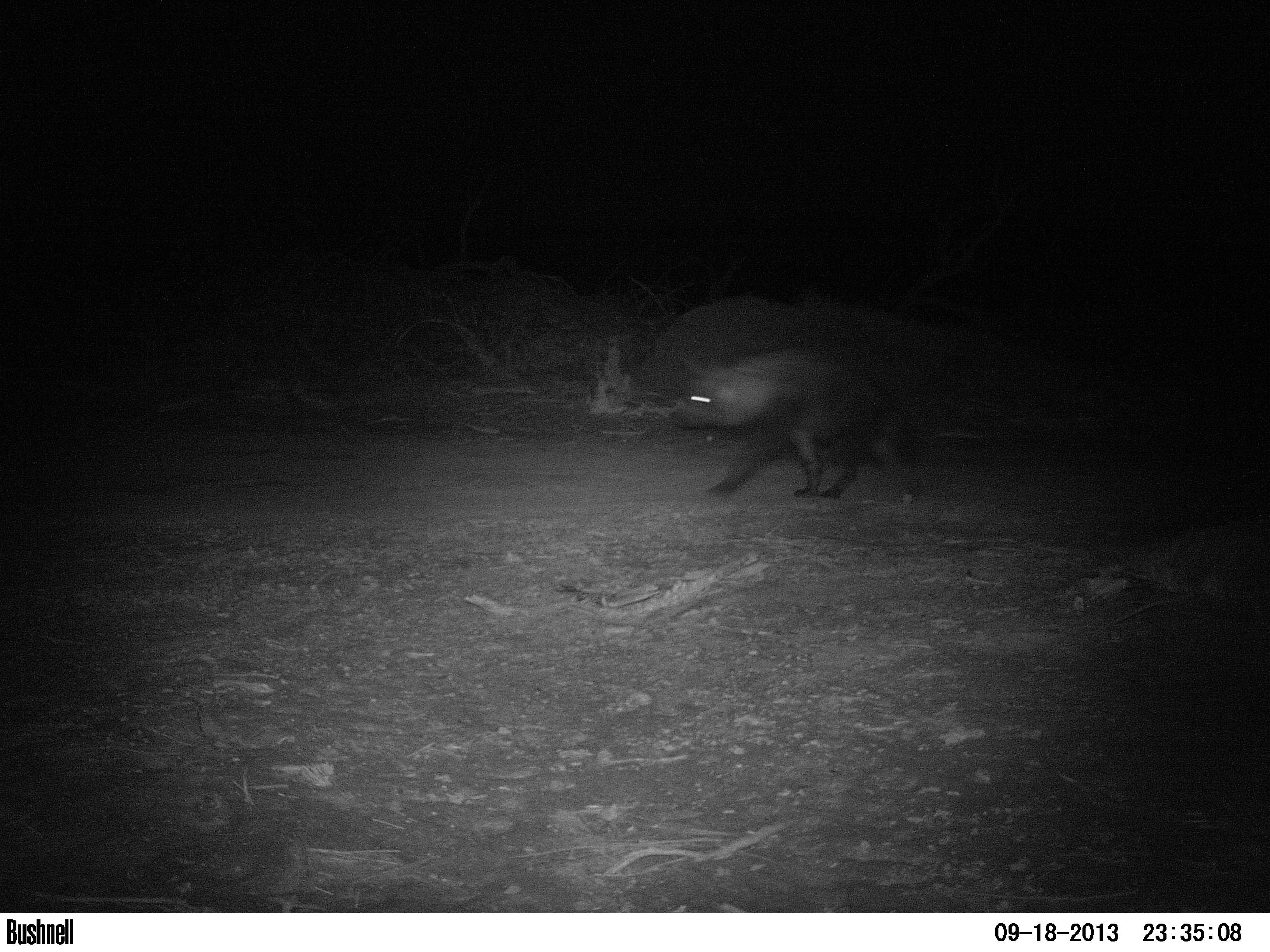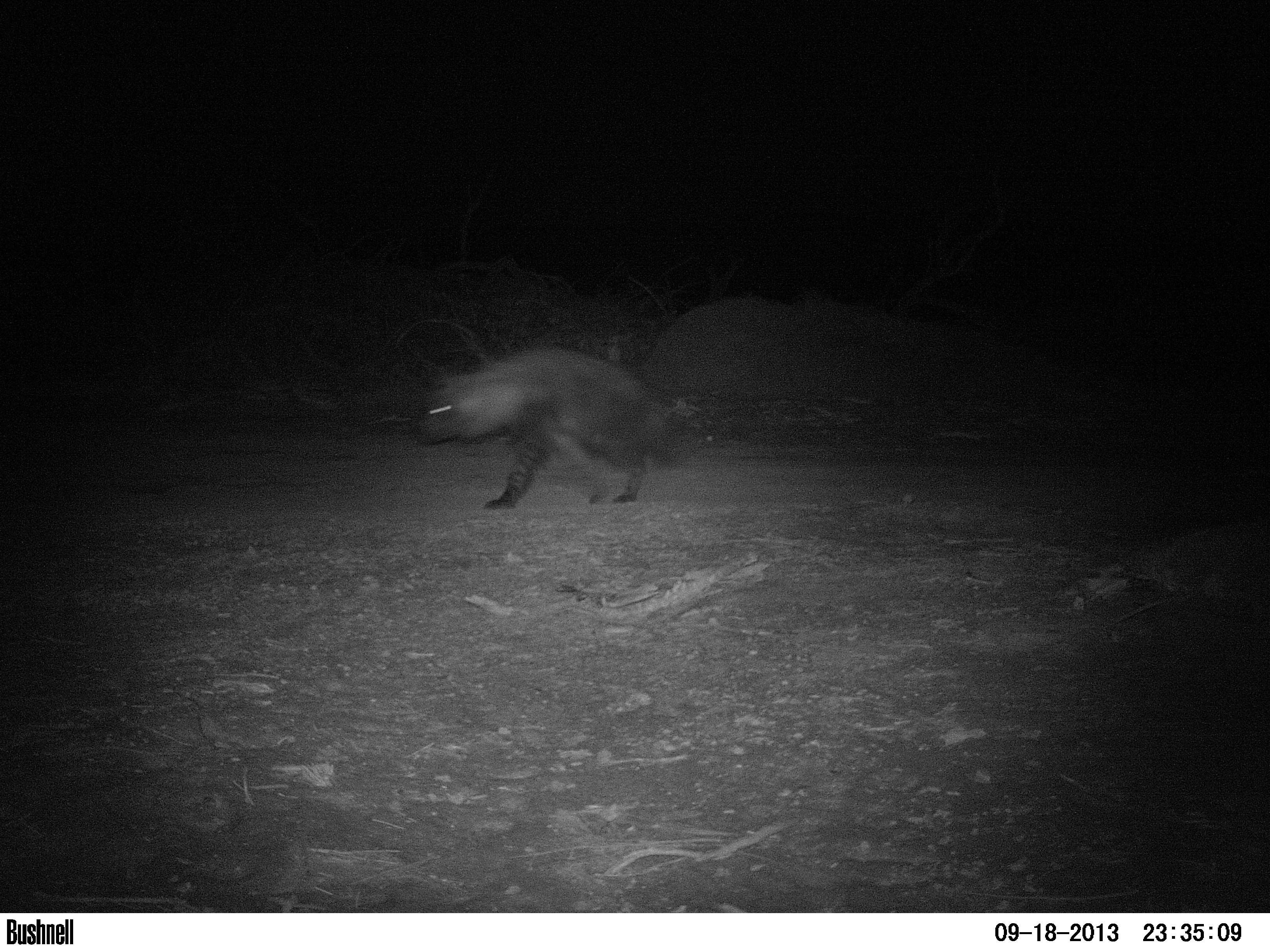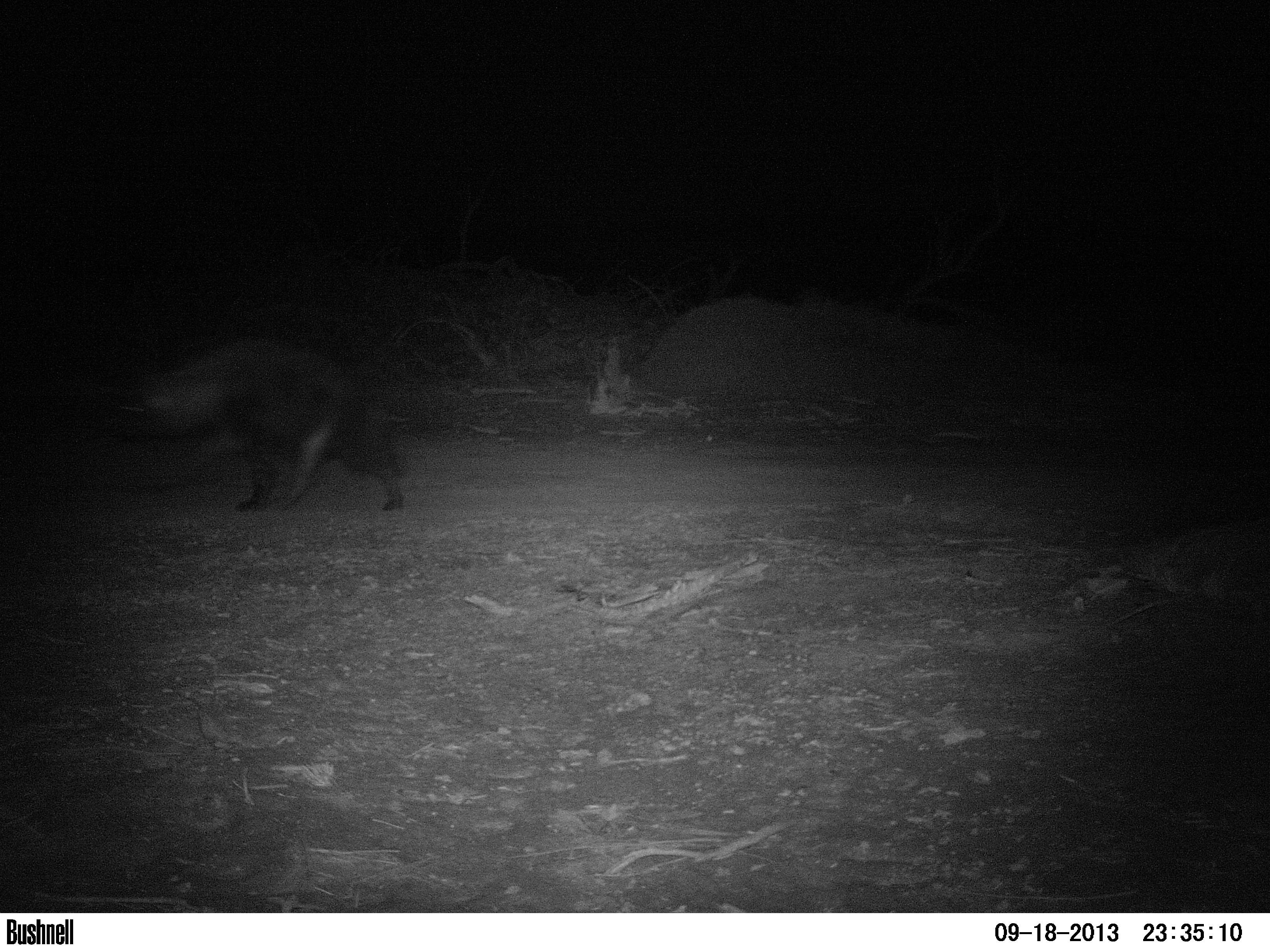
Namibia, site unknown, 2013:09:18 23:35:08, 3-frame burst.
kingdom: Animalia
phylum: Chordata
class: Mammalia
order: Carnivora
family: Hyaenidae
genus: Parahyaena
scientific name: Parahyaena brunnea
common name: brown hyena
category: hyaena brunnea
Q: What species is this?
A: Hyaena brunnea (brown hyena) (Parahyaena brunnea).